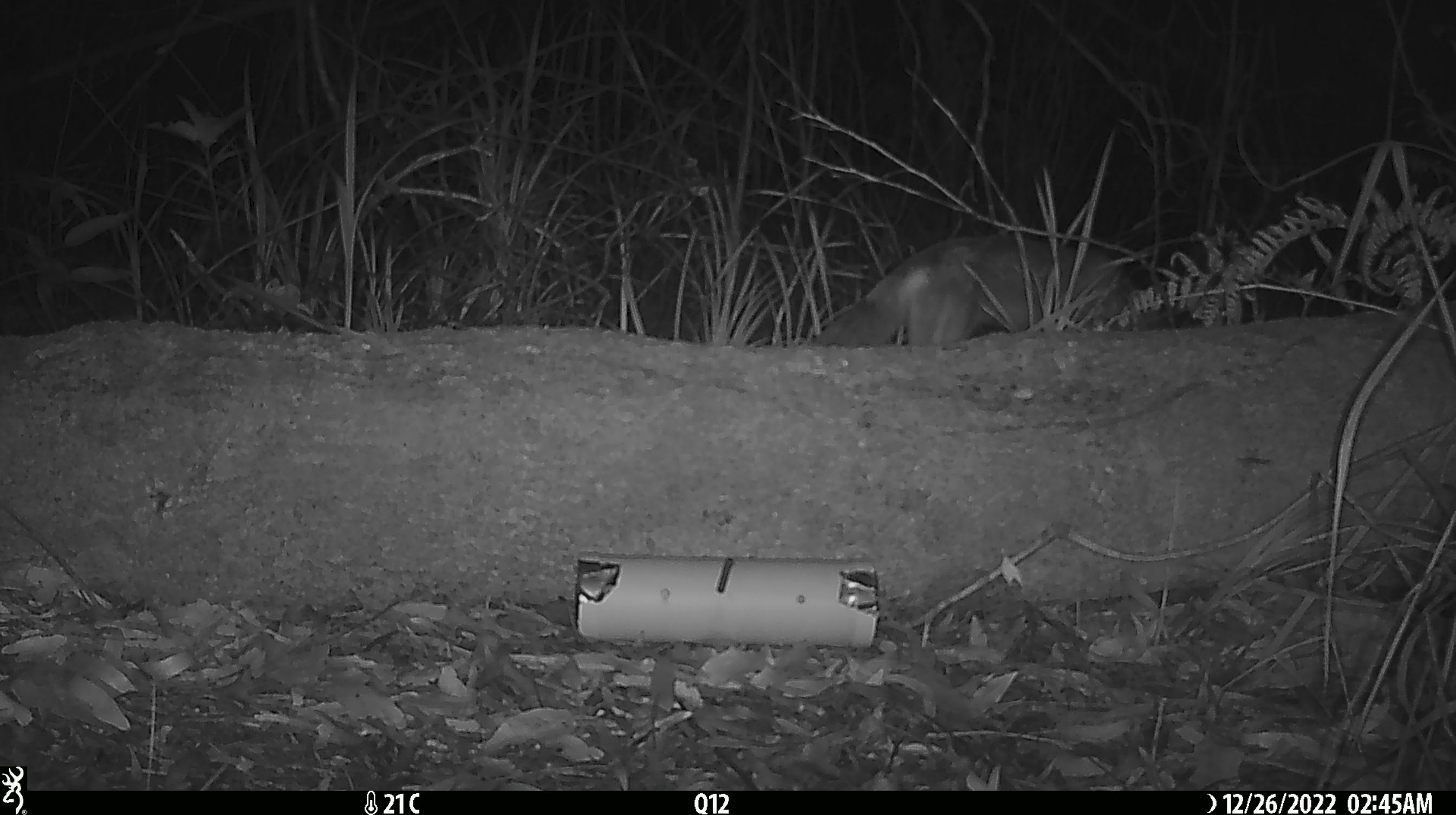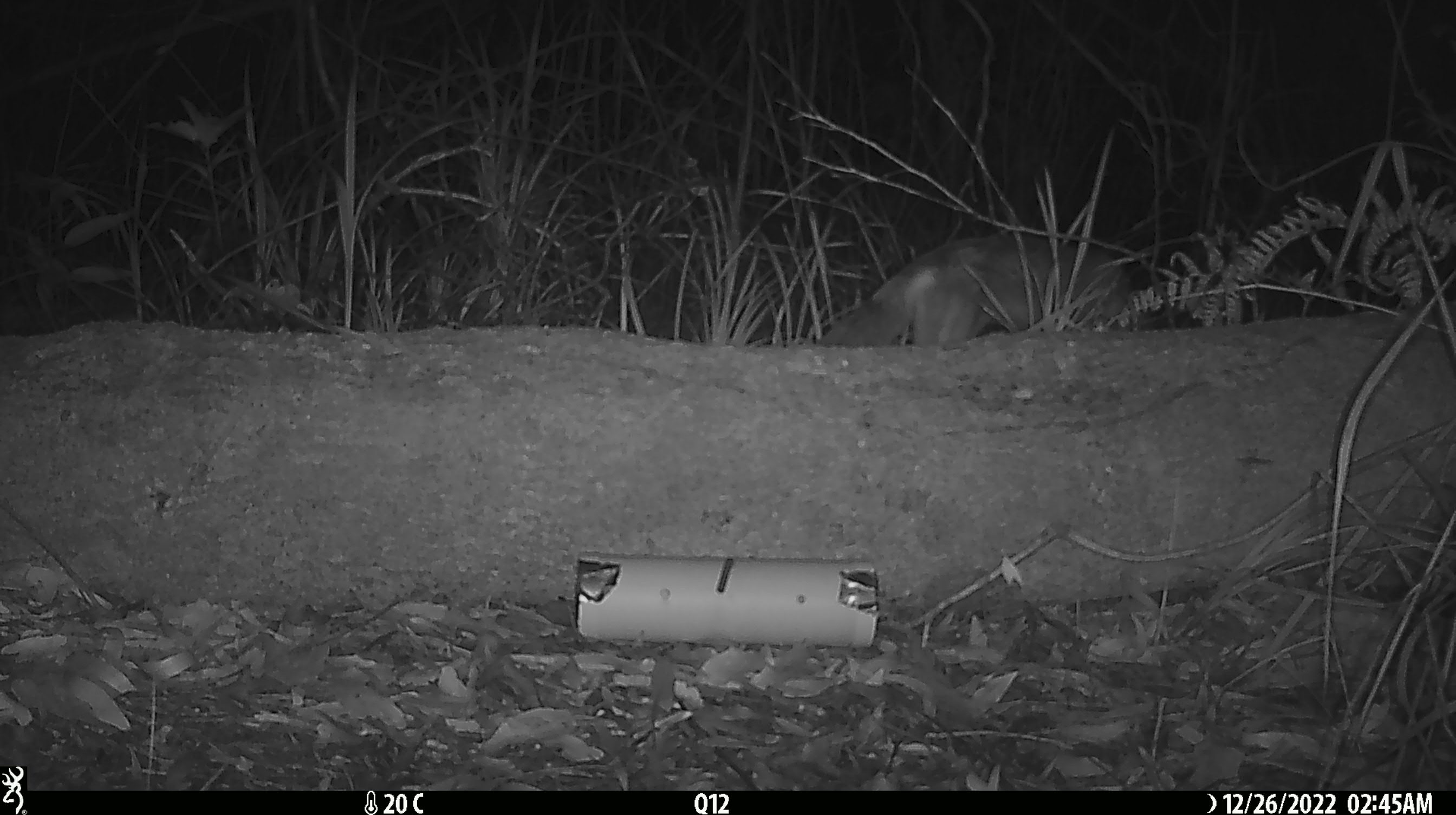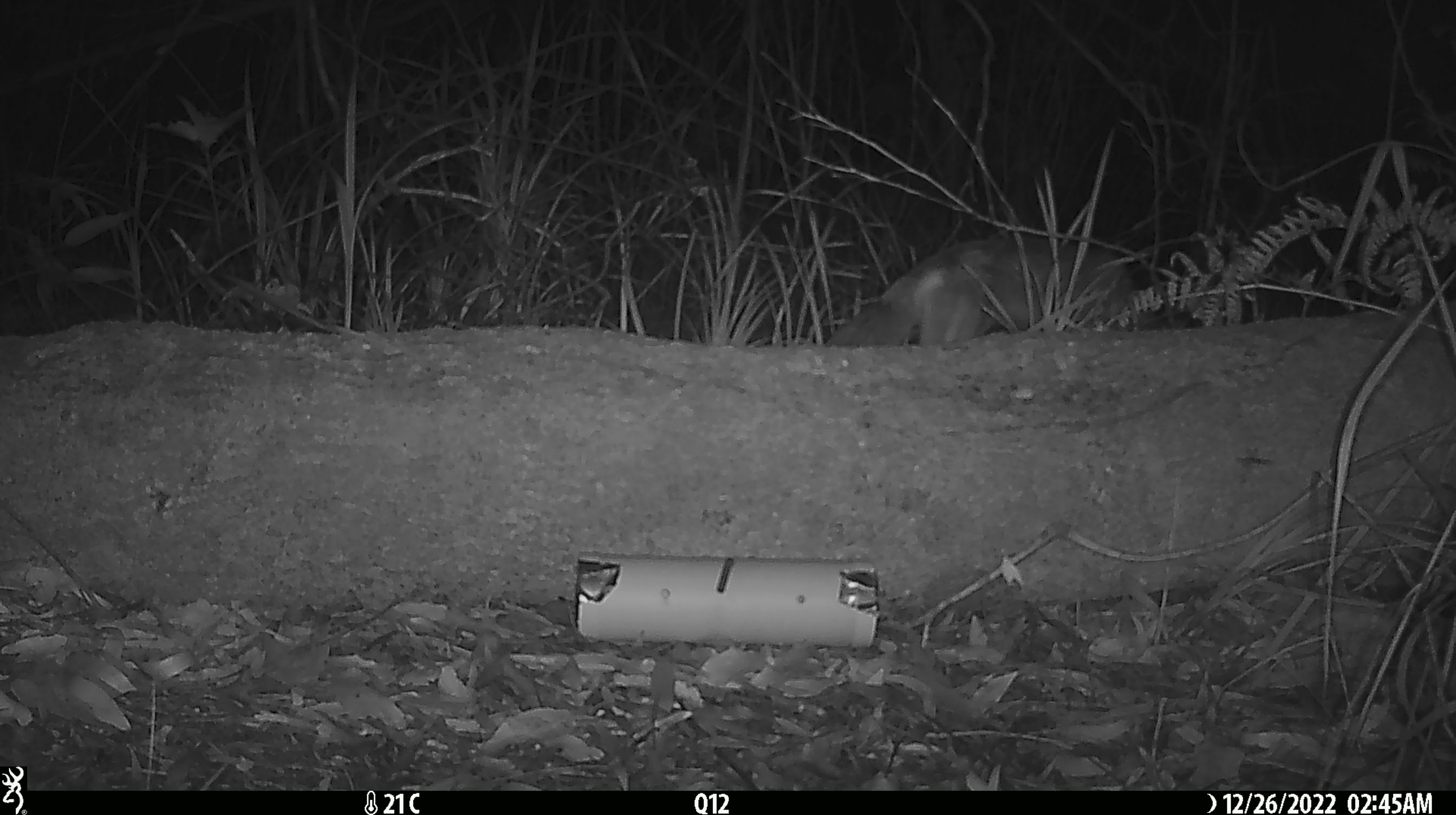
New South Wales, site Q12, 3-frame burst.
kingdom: Animalia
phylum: Chordata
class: Mammalia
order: Carnivora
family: Canidae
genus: Vulpes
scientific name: Vulpes vulpes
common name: red fox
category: fox